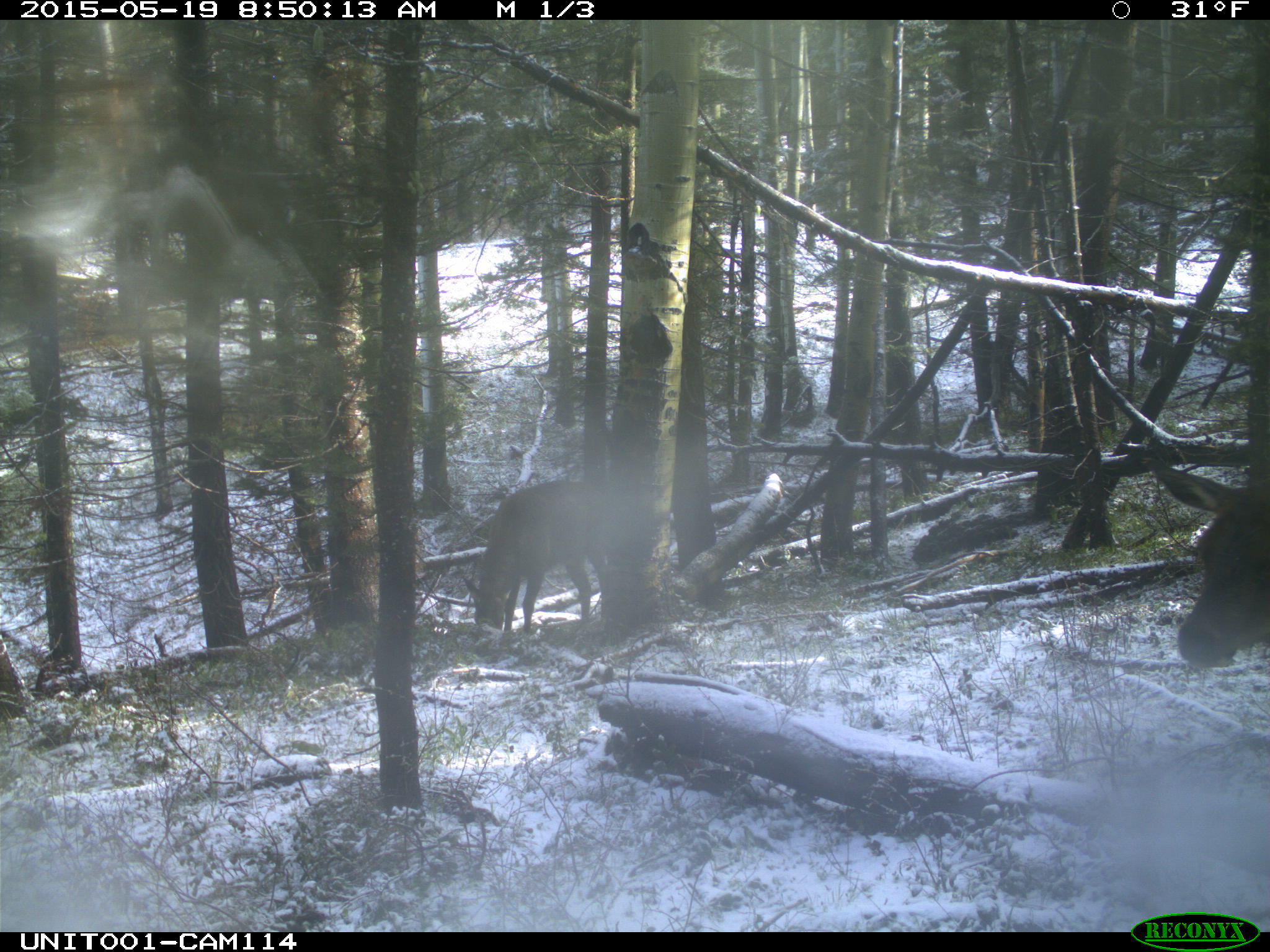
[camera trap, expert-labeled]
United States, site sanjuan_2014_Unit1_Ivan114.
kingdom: Animalia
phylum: Chordata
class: Mammalia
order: Artiodactyla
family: Cervidae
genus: Cervus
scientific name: Cervus elaphus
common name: red deer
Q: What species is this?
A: Cervus elaphus (red deer).